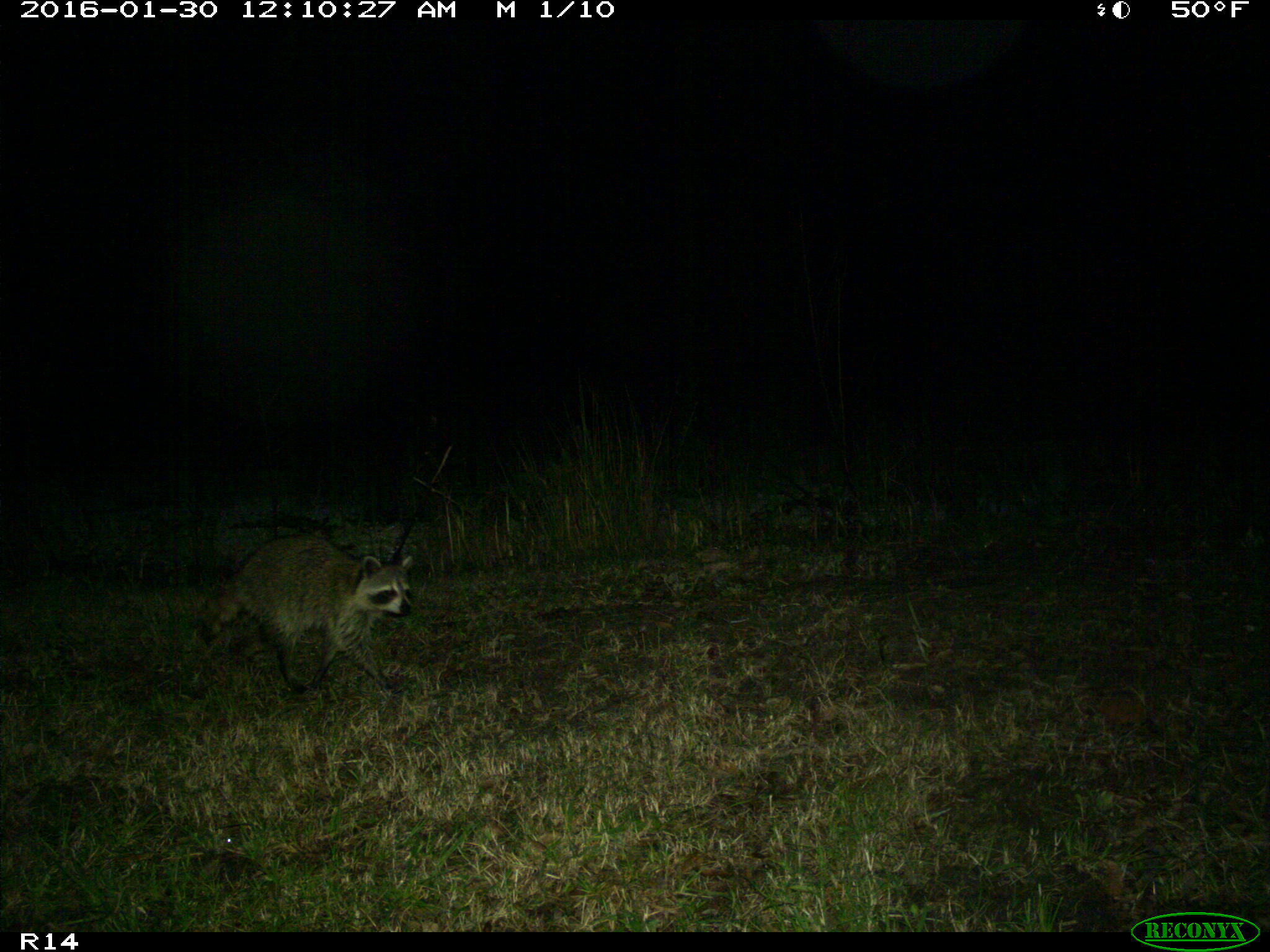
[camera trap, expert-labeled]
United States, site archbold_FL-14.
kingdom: Animalia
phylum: Chordata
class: Mammalia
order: Carnivora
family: Procyonidae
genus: Procyon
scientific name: Procyon lotor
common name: common raccoon